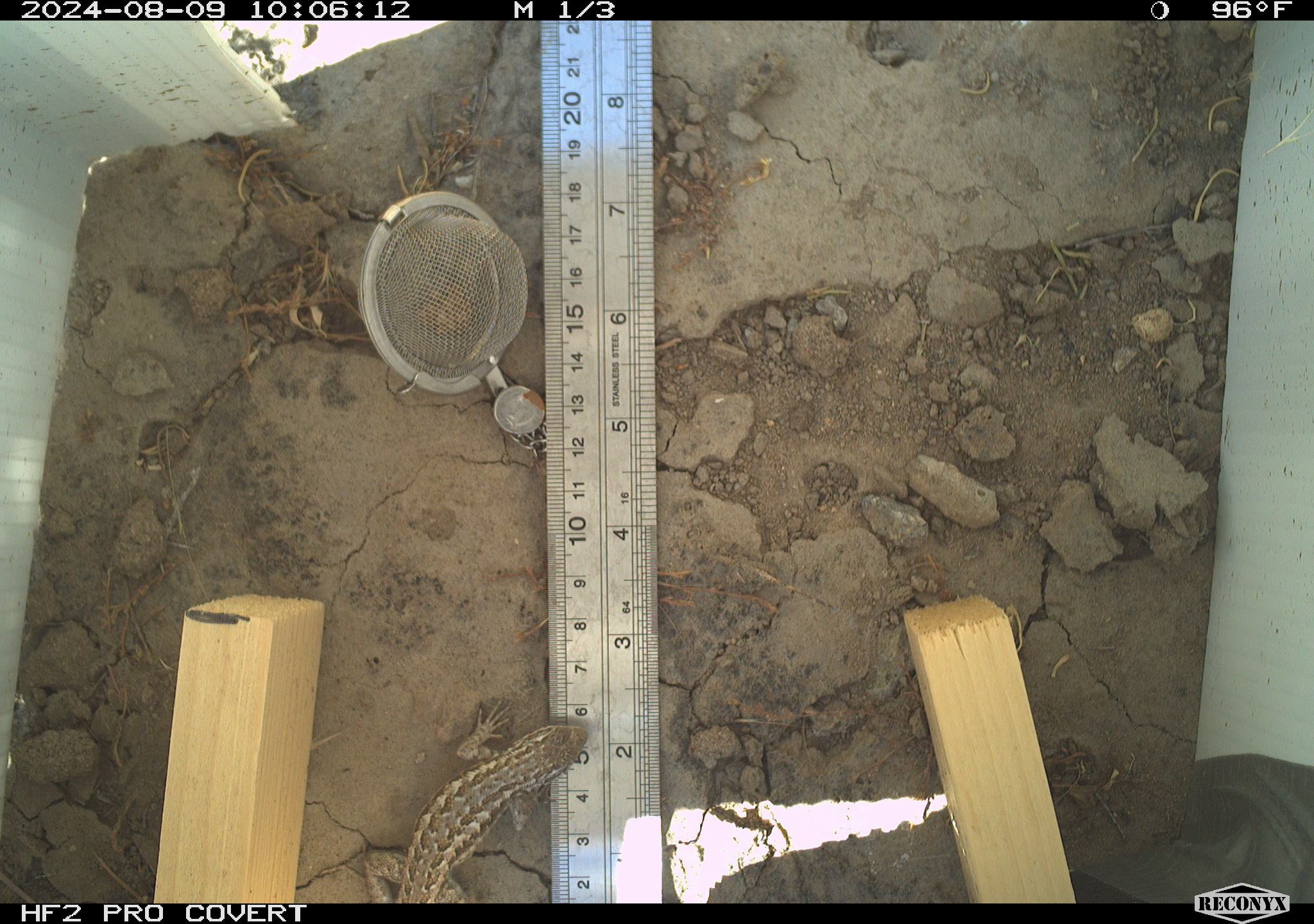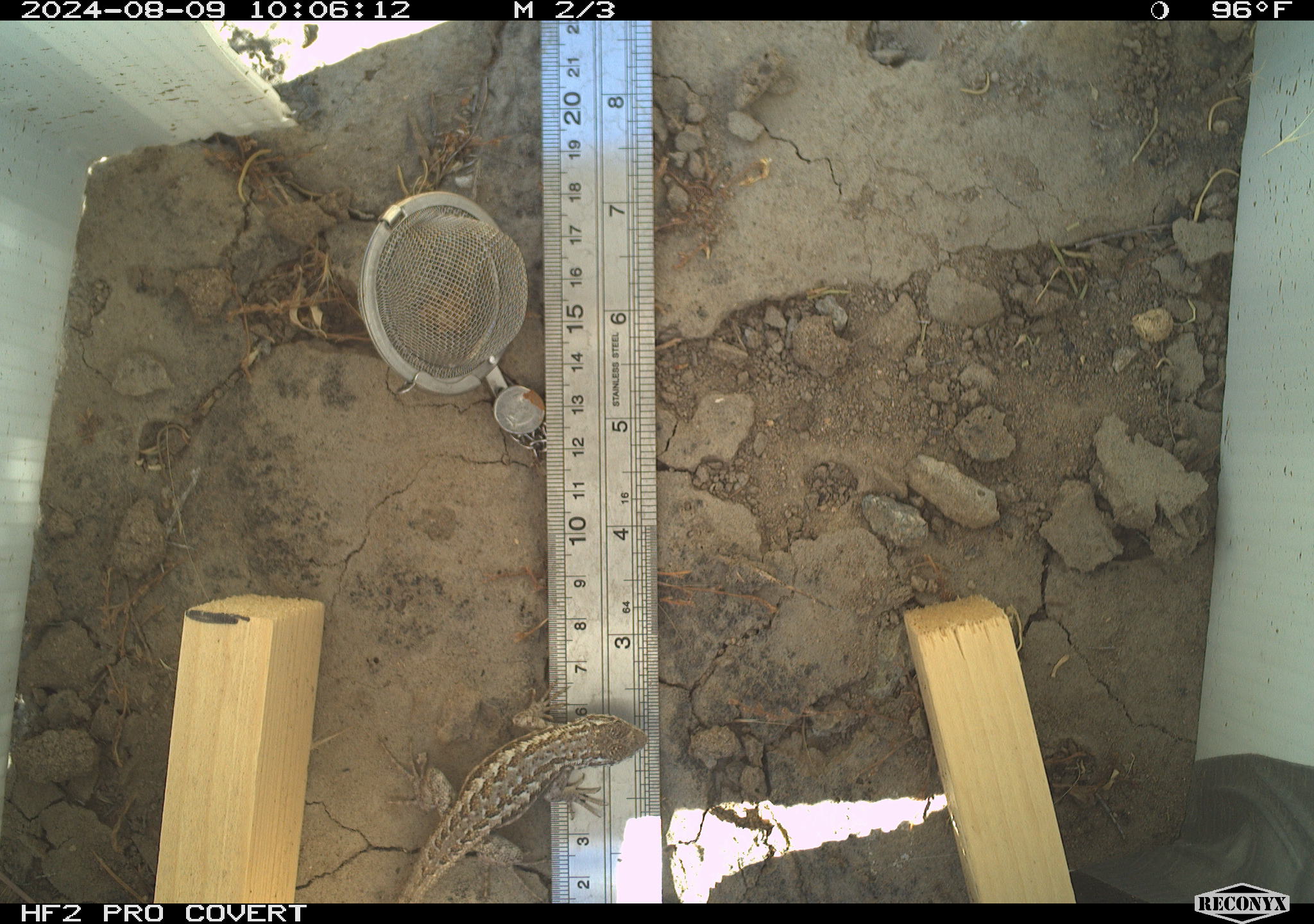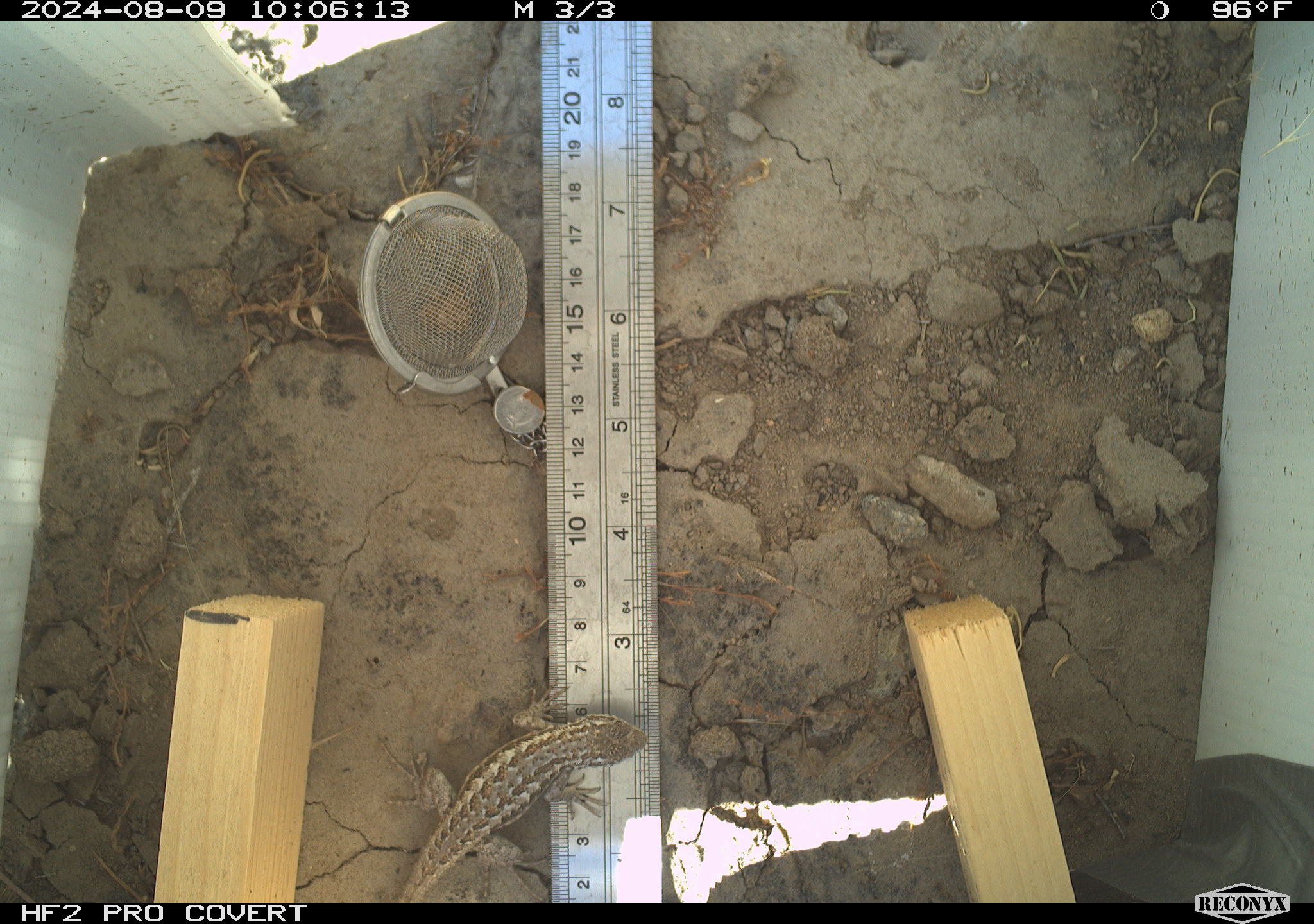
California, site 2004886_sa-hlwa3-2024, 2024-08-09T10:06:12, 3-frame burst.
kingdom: Animalia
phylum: Chordata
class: Reptilia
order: Squamata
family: Phrynosomatidae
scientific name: Phrynosomatidae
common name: phrynosomatid lizards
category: phrynosomatidae family